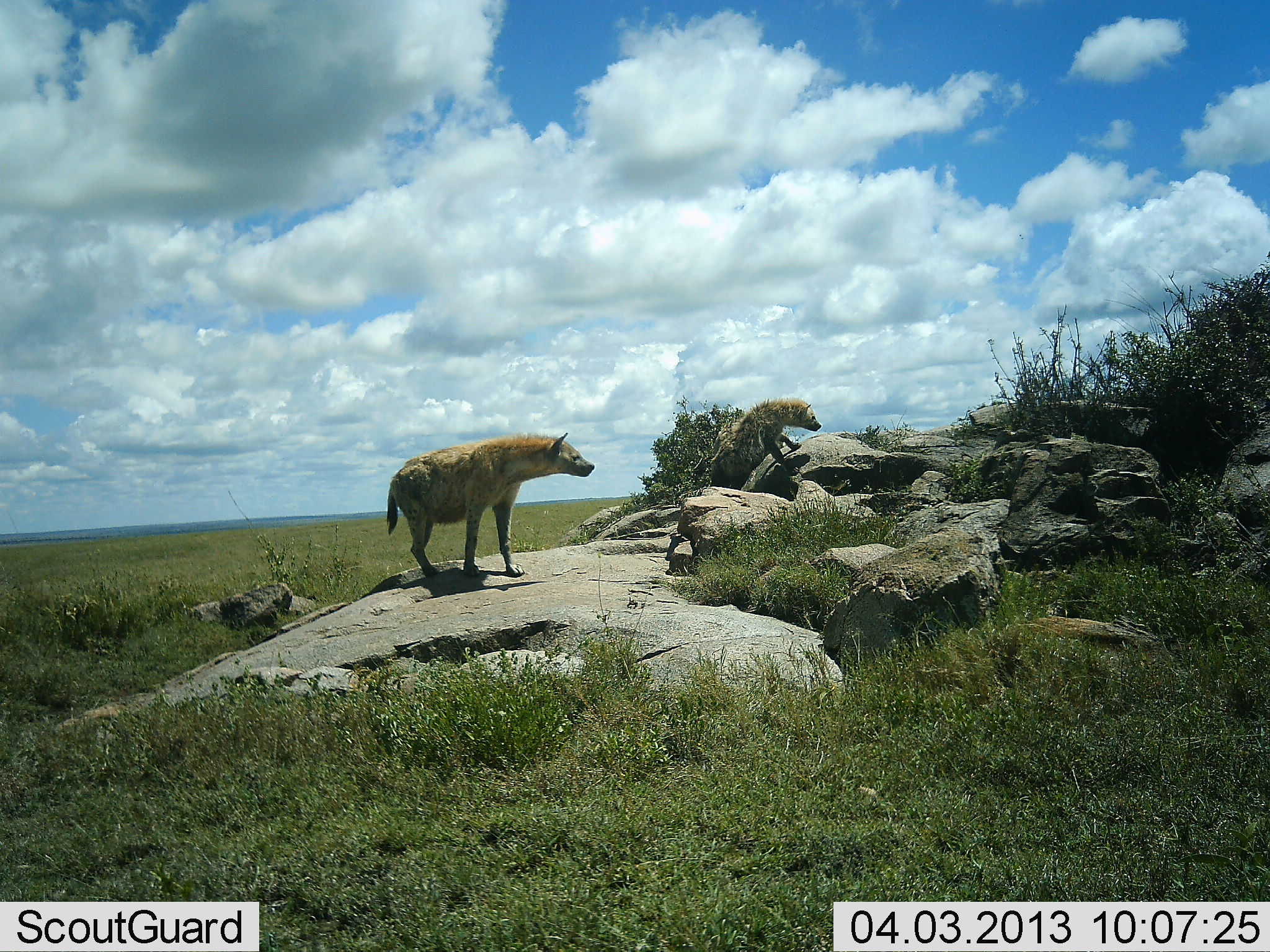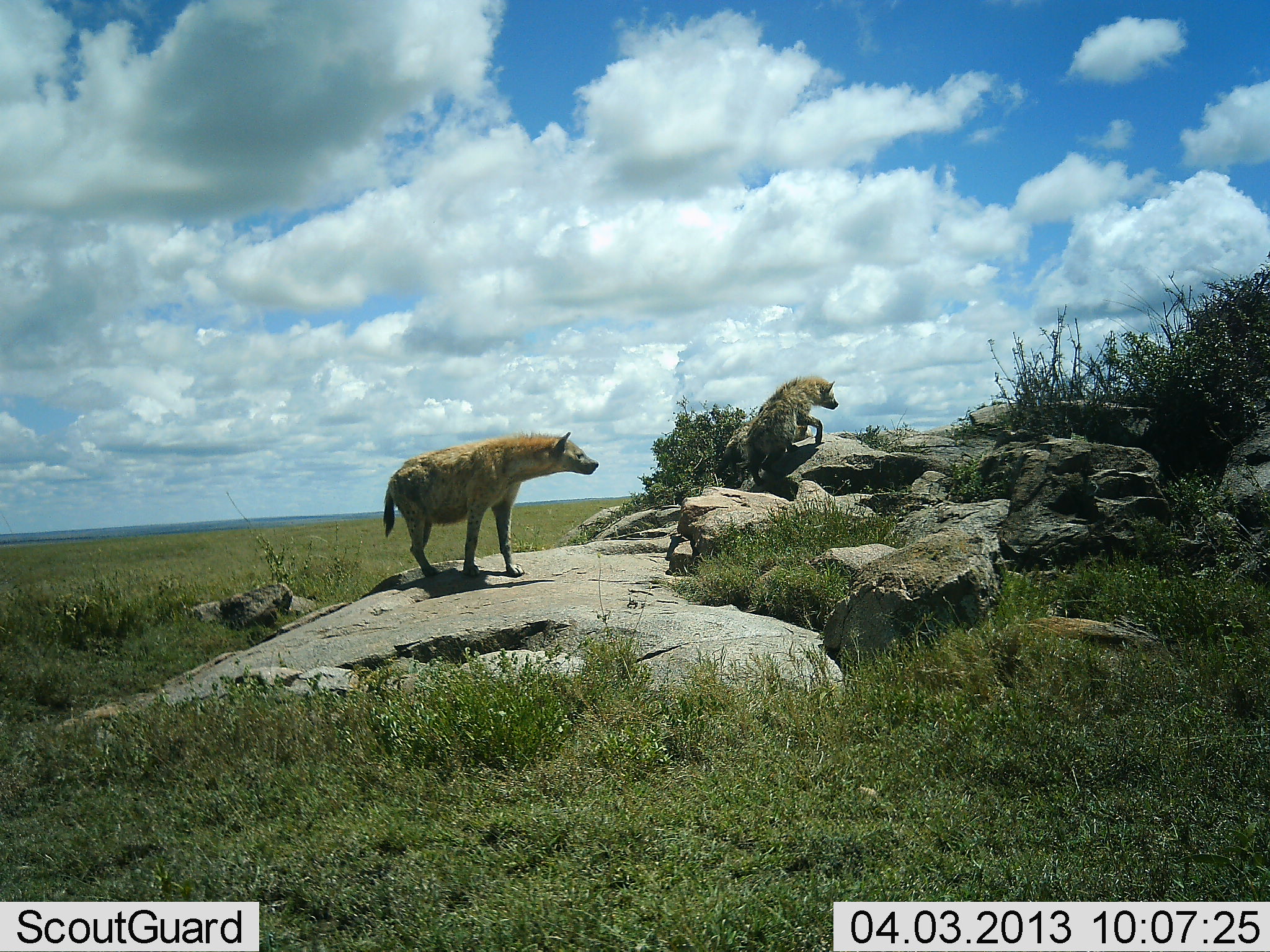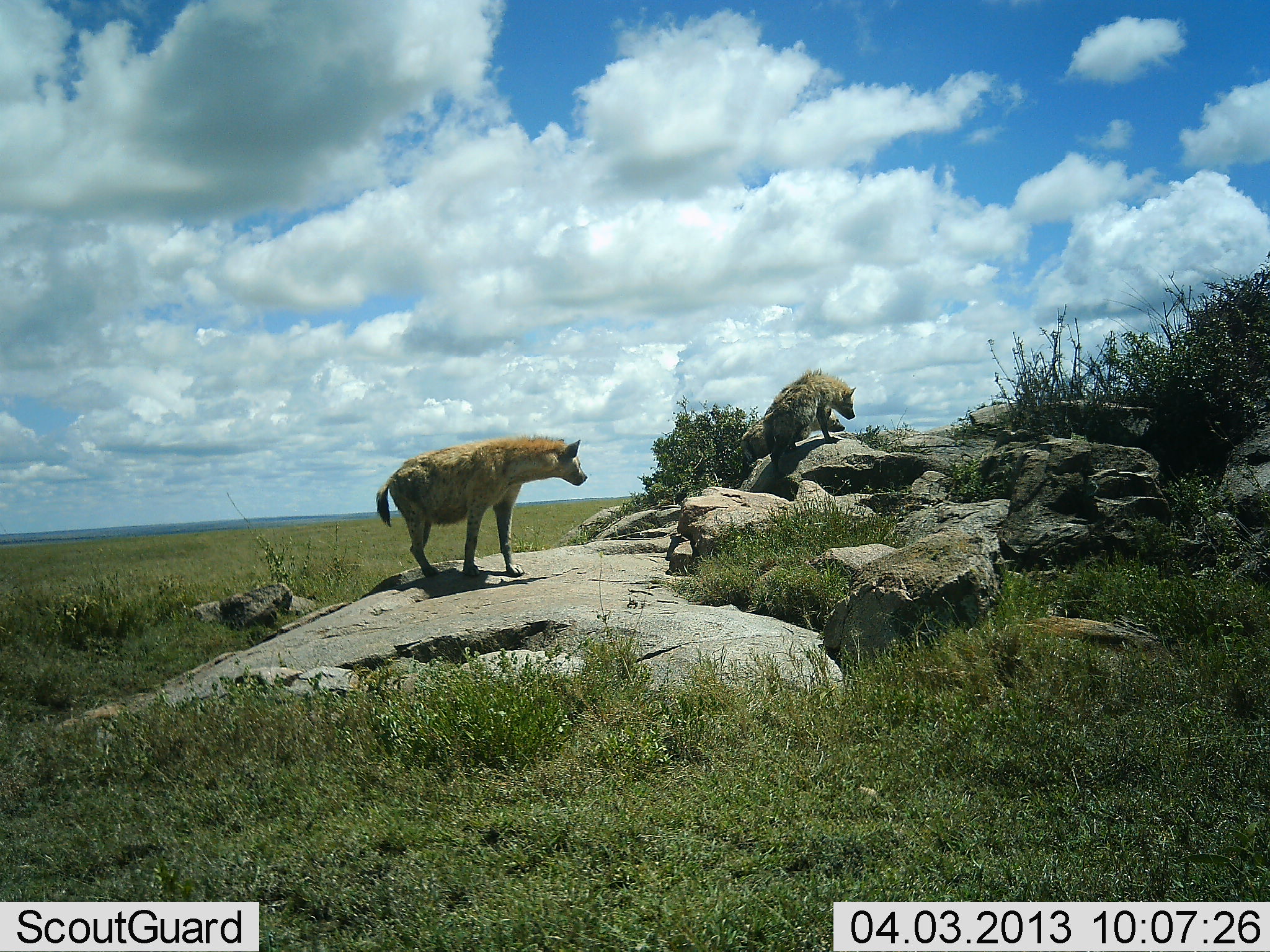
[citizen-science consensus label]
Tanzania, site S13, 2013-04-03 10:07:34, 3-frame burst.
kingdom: Animalia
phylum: Chordata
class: Mammalia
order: Carnivora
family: Hyaenidae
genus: Crocuta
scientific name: Crocuta crocuta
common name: spotted hyena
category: hyenaspotted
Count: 2.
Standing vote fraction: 74%.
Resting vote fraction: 0%.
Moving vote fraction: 74%.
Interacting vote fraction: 4%.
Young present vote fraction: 0%.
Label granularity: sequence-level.